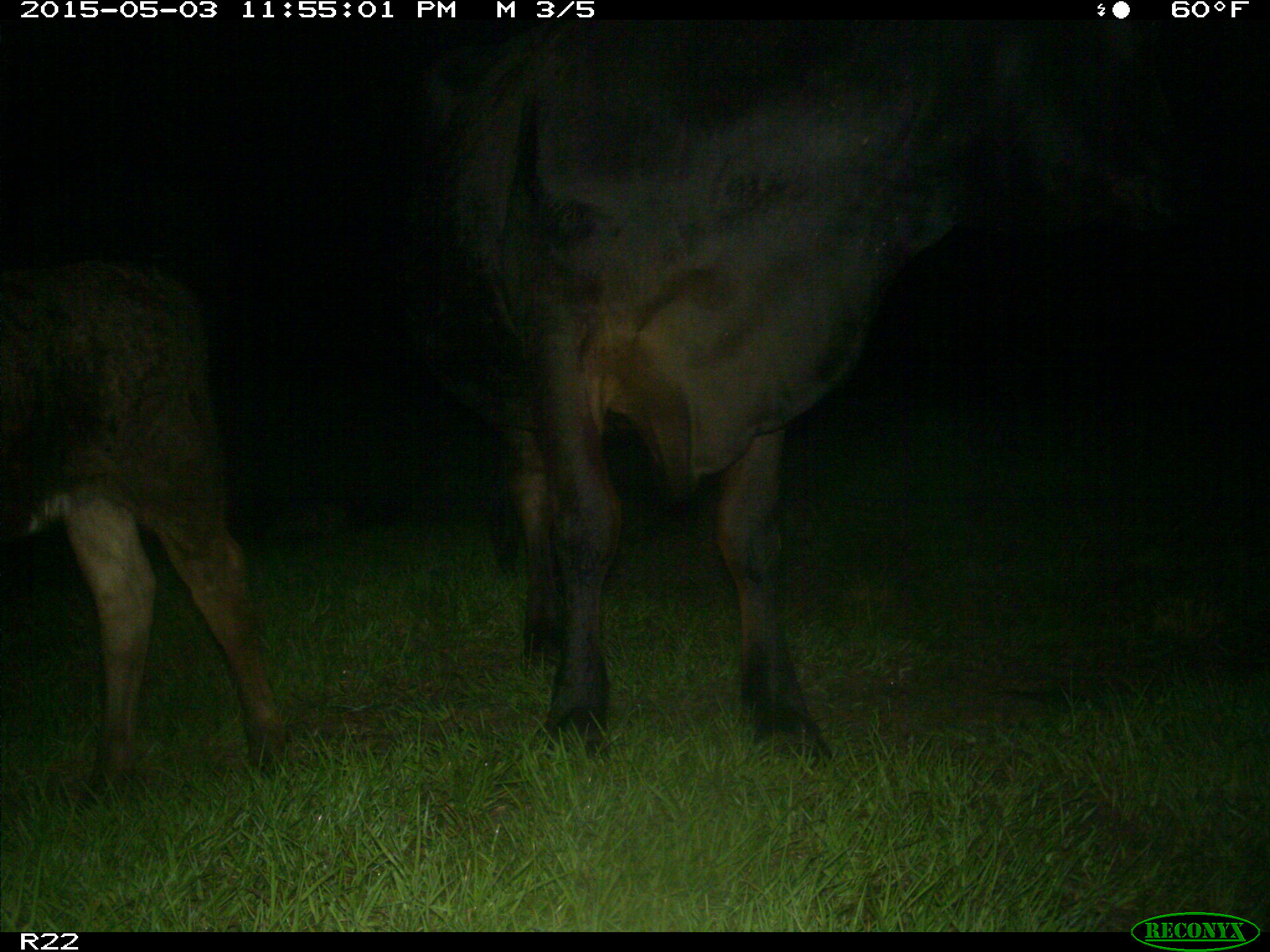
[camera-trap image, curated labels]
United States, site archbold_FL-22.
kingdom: Animalia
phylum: Chordata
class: Mammalia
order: Artiodactyla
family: Bovidae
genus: Bos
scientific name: Bos taurus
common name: domestic cow